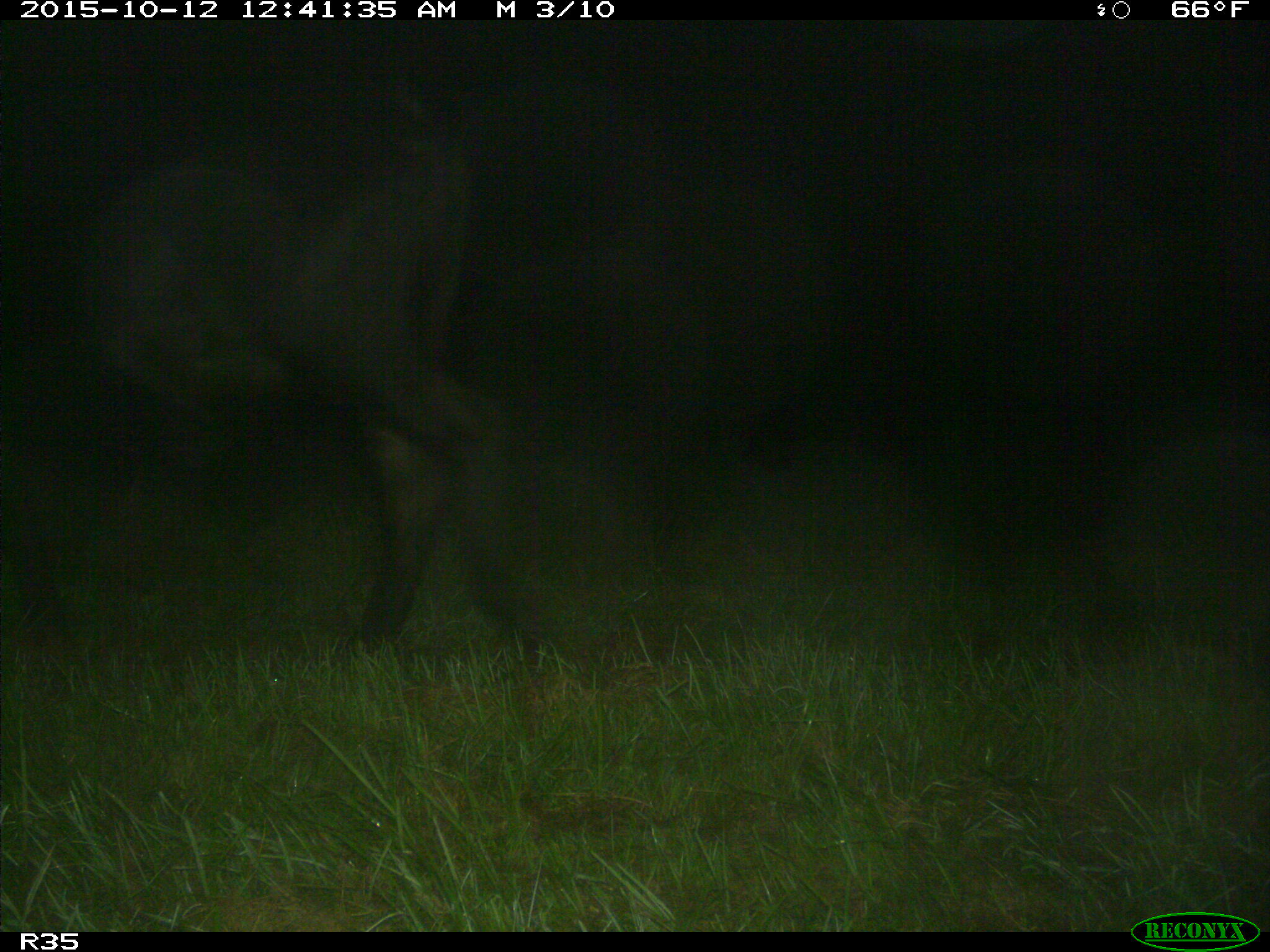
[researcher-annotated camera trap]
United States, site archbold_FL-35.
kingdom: Animalia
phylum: Chordata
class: Mammalia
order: Artiodactyla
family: Bovidae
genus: Bos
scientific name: Bos taurus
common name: domestic cow